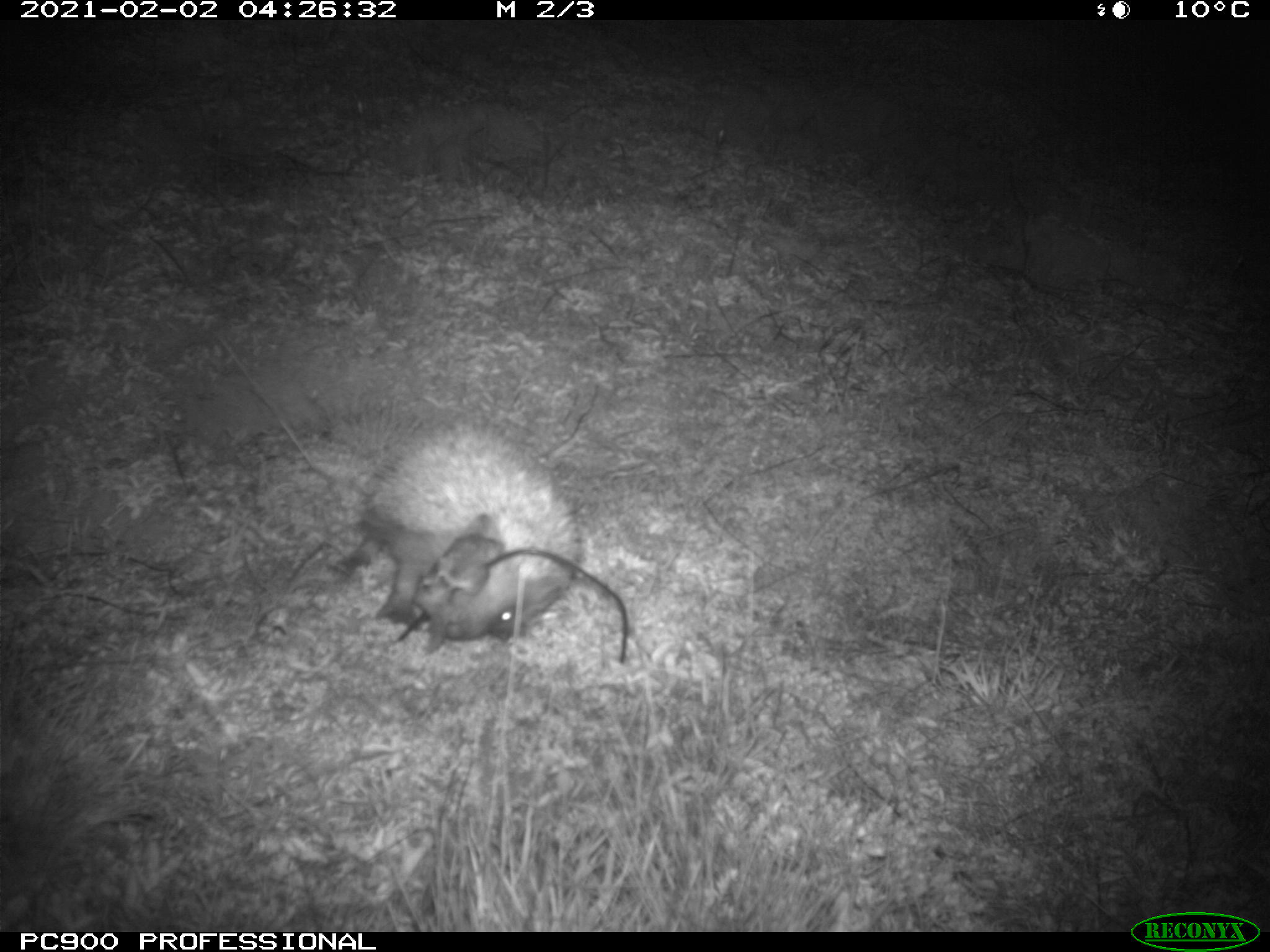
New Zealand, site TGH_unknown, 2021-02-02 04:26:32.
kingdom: Animalia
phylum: Chordata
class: Mammalia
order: Eulipotyphla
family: Erinaceidae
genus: Erinaceus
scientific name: Erinaceus europaeus europaeus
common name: european hedgehog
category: hedgehog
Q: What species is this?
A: Hedgehog (european hedgehog) (Erinaceus europaeus europaeus).